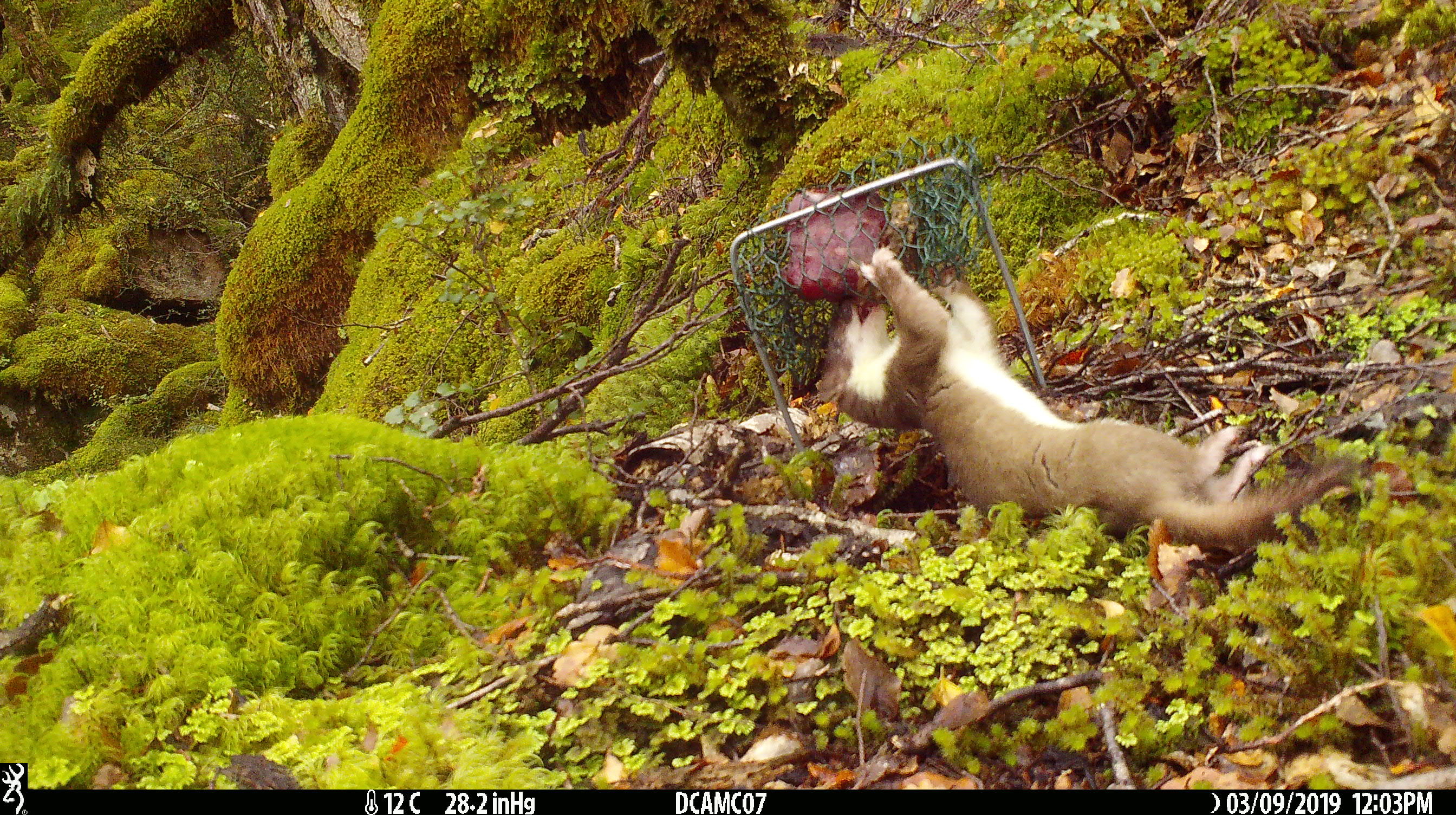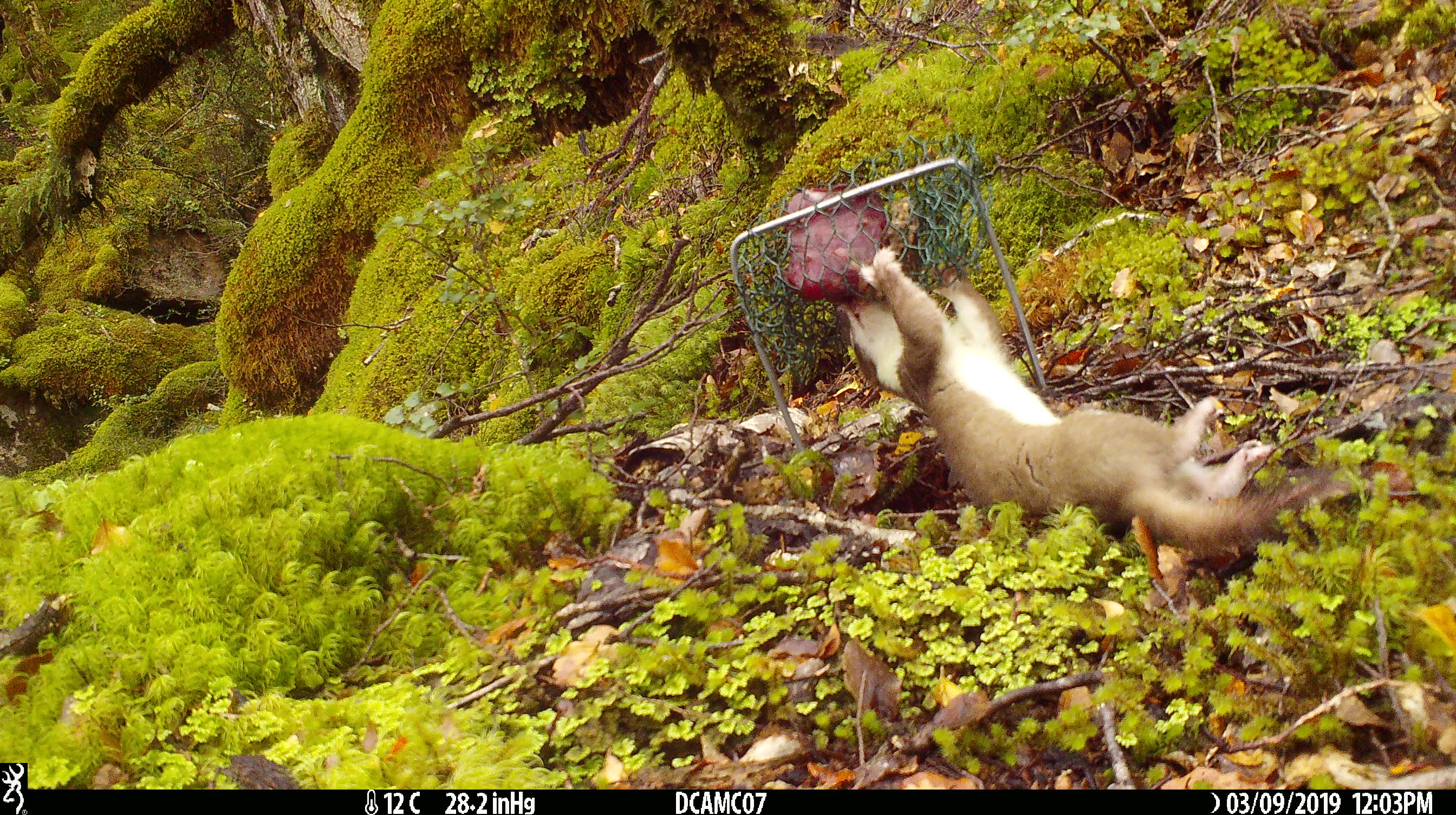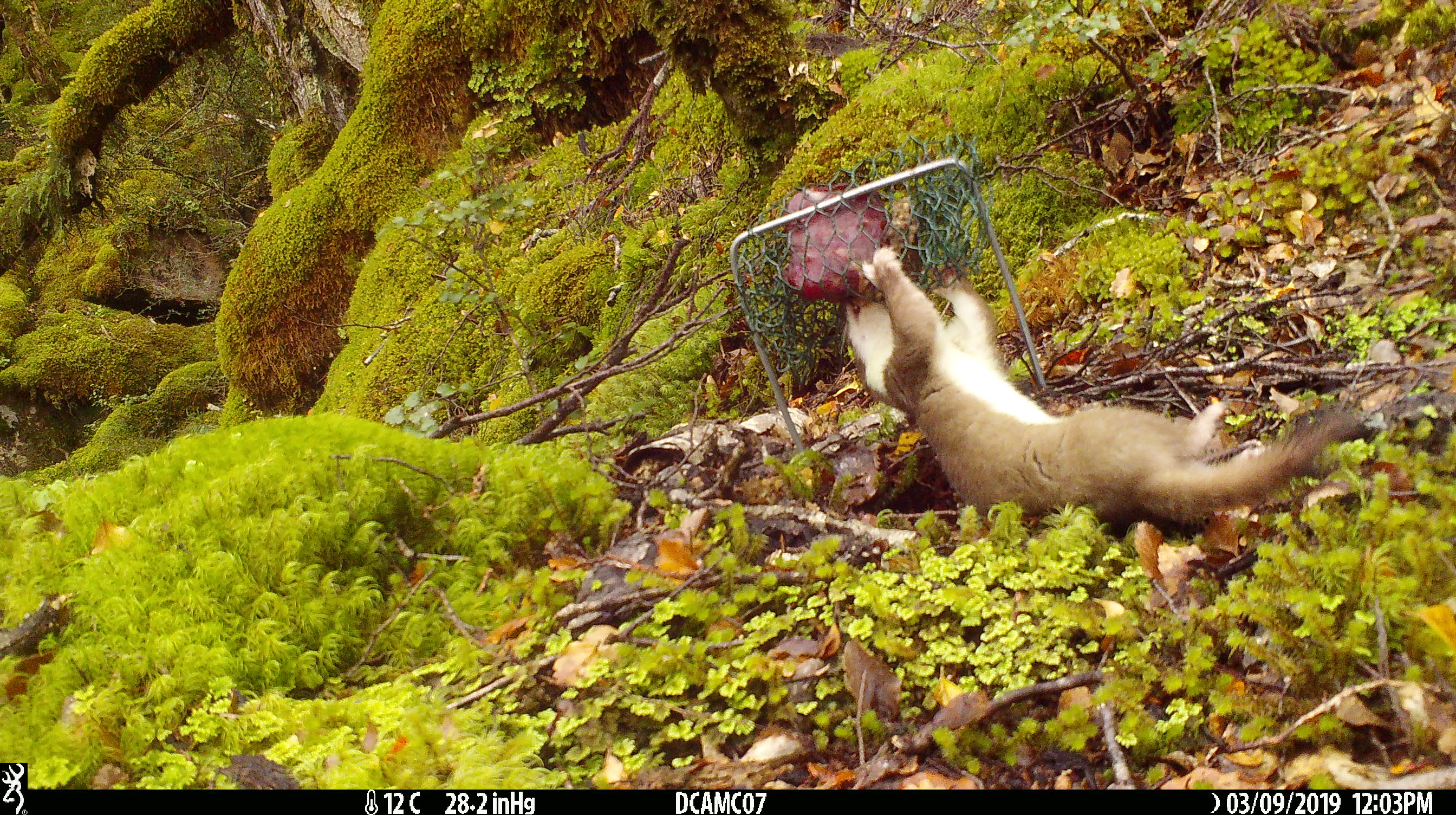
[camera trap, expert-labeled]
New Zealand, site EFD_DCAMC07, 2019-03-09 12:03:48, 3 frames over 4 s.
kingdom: Animalia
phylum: Chordata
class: Mammalia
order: Carnivora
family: Mustelidae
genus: Mustela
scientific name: Mustela erminea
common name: stoat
Stoat (Mustela erminea).